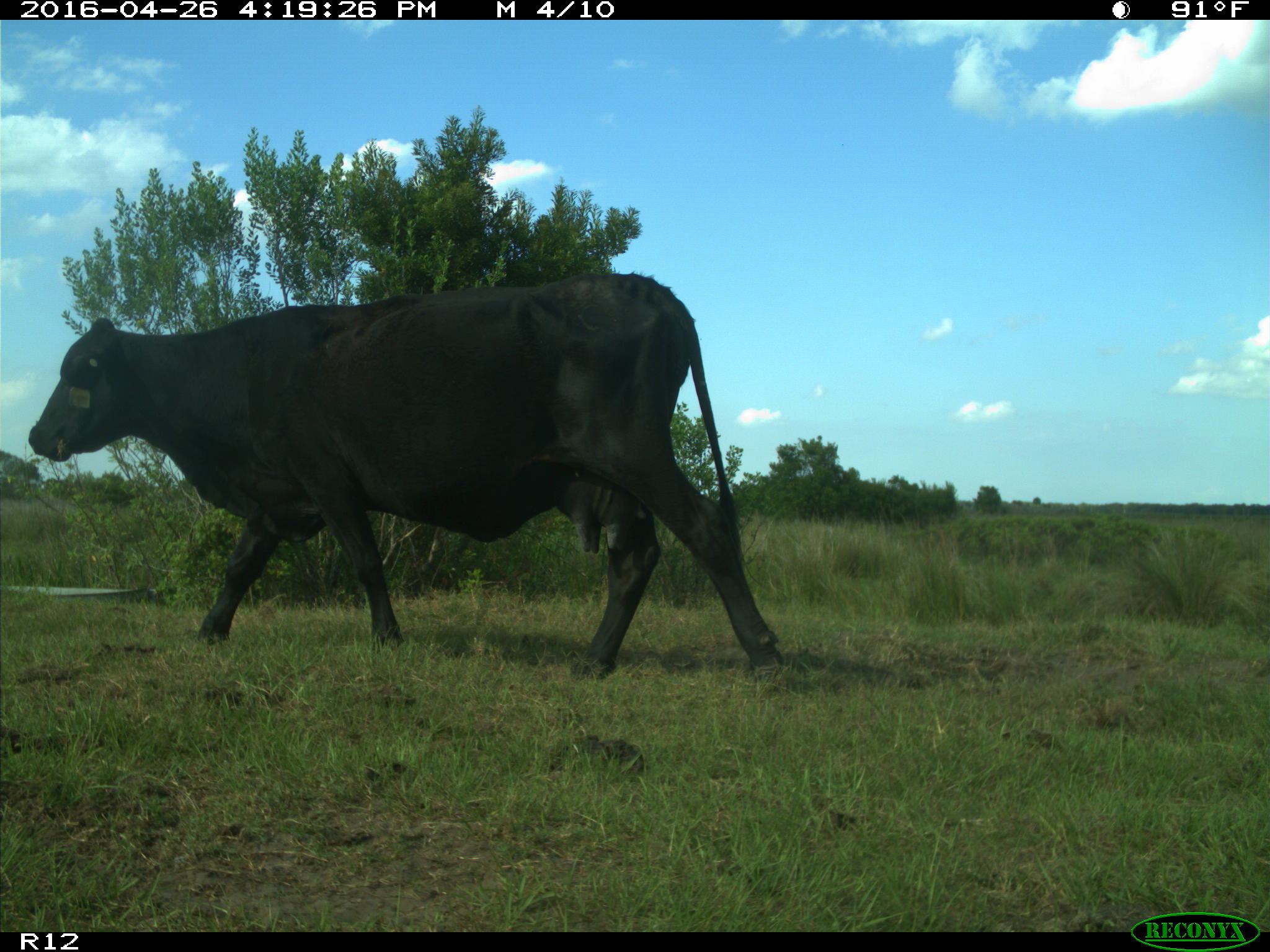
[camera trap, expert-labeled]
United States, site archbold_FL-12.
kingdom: Animalia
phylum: Chordata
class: Mammalia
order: Artiodactyla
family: Bovidae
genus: Bos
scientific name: Bos taurus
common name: domestic cow